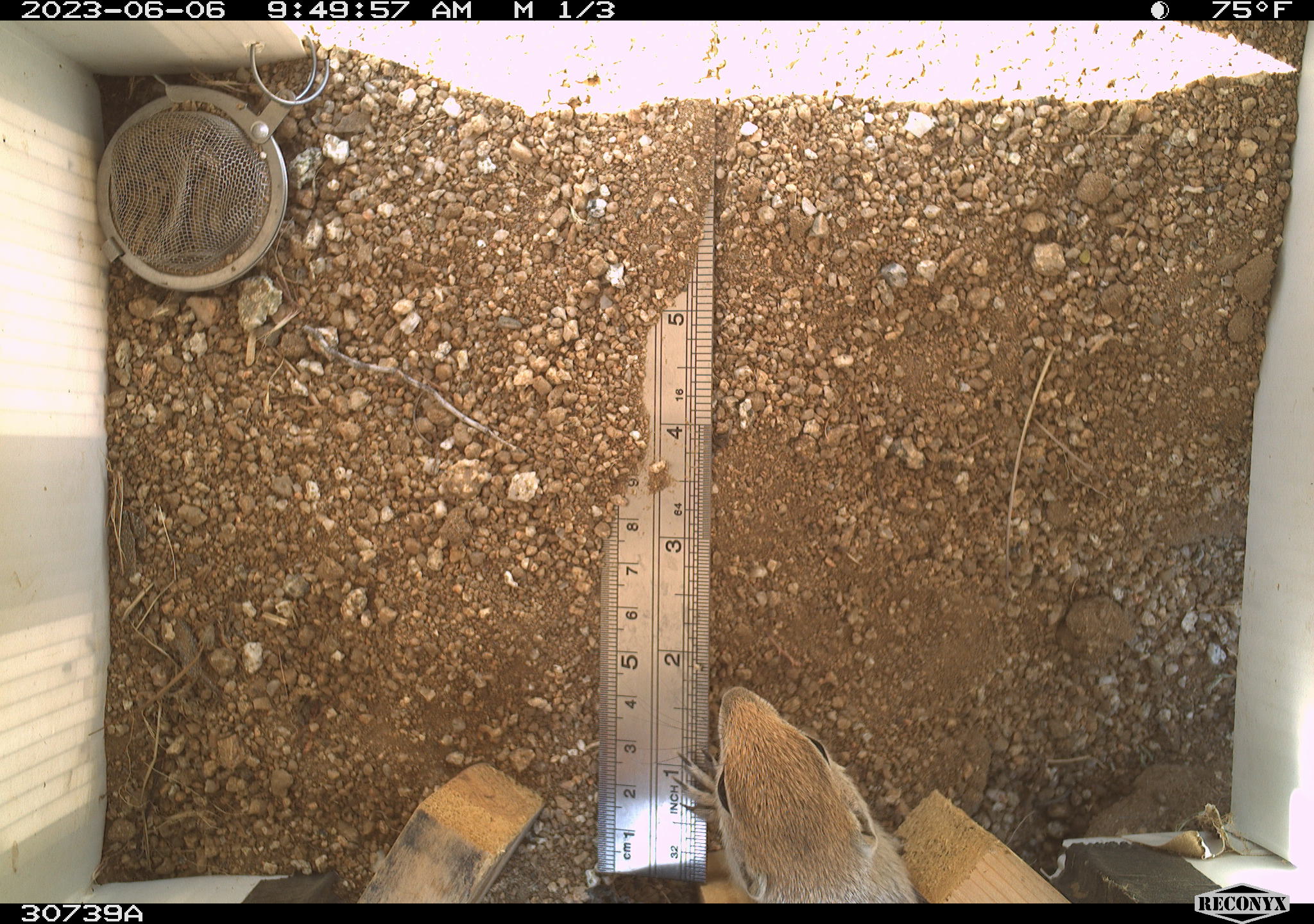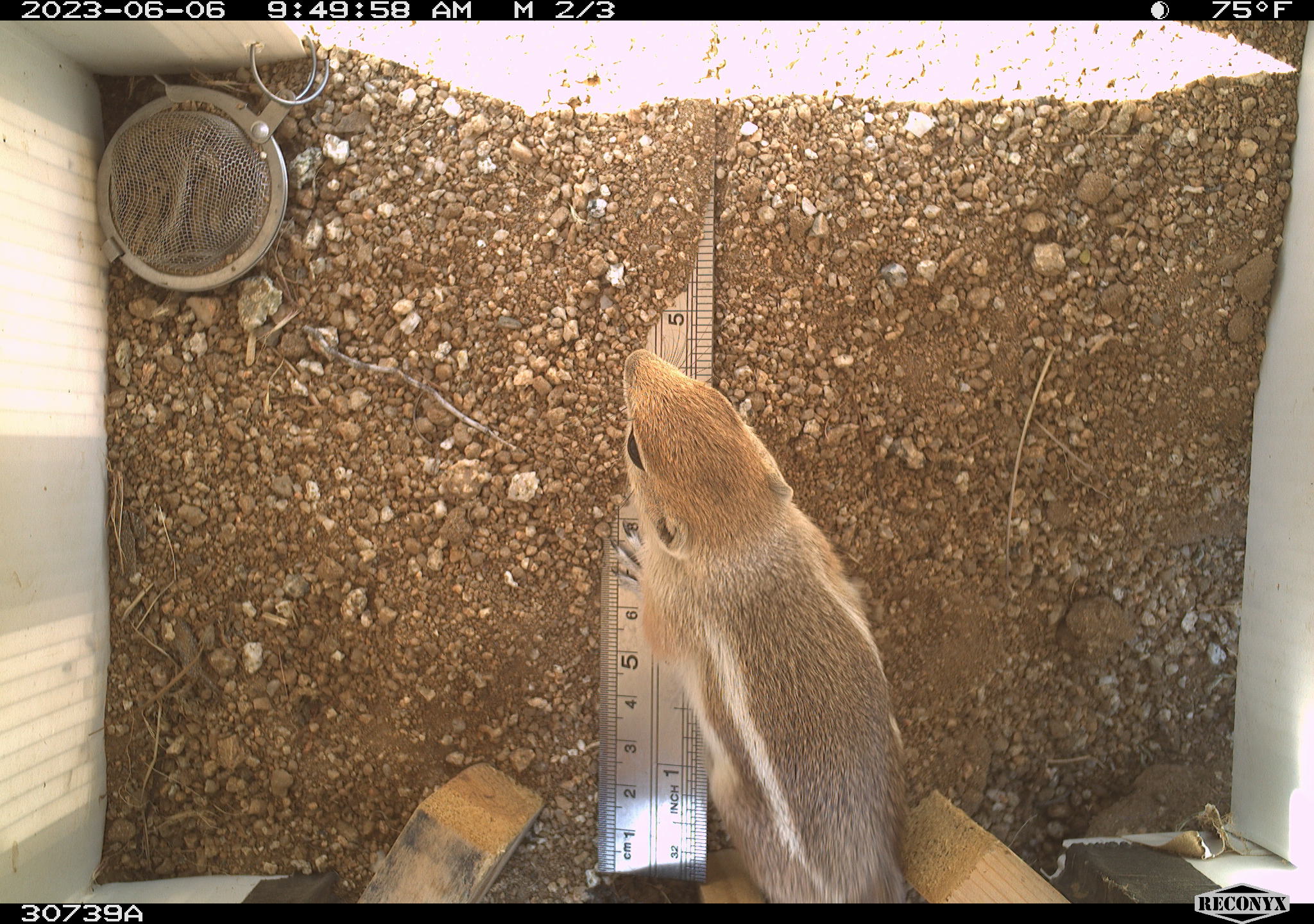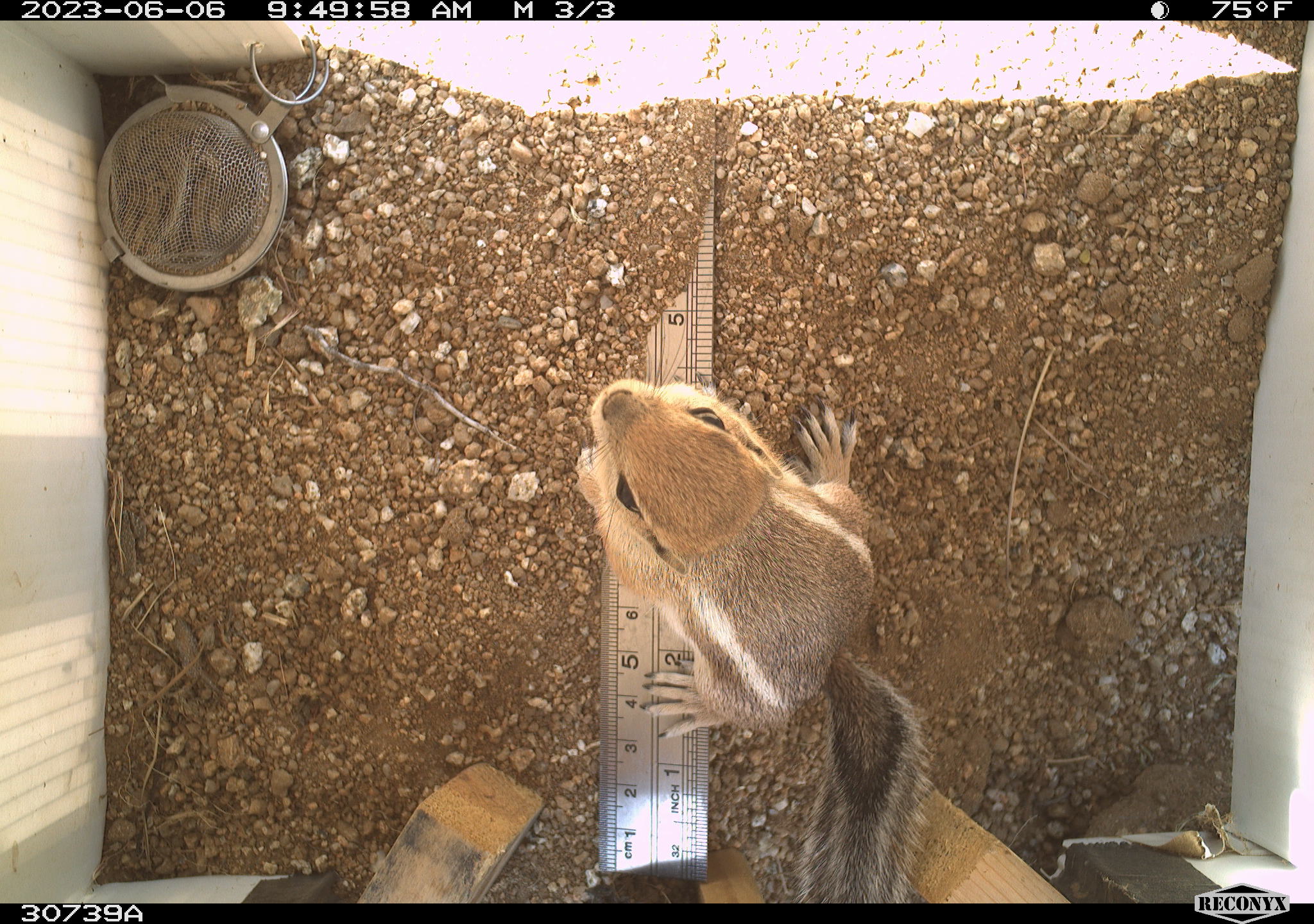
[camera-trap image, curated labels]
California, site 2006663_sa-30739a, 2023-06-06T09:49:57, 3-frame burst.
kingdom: Animalia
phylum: Chordata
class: Mammalia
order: Rodentia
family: Sciuridae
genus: Ammospermophilus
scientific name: Ammospermophilus leucurus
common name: white-tailed antelope squirrel